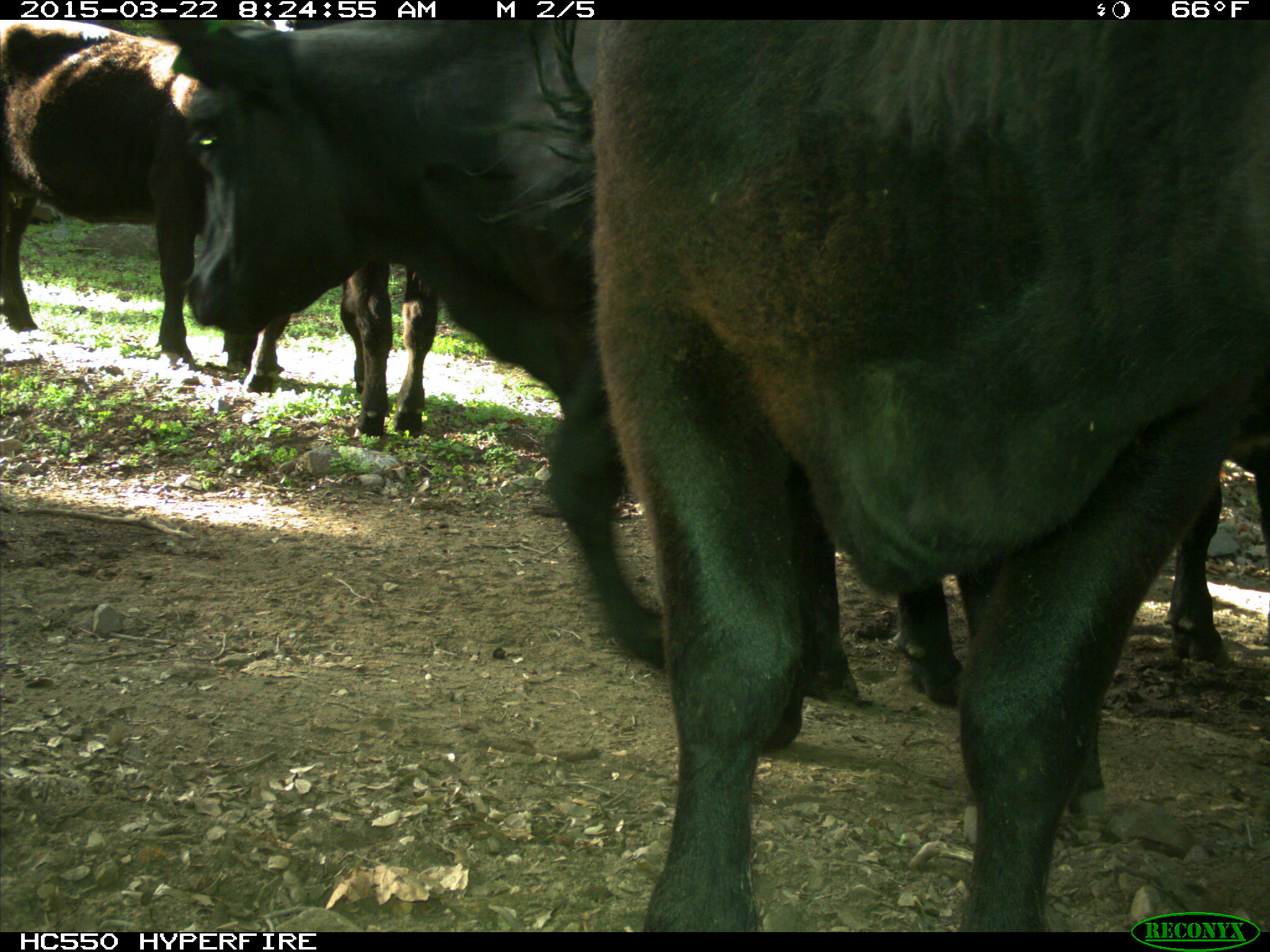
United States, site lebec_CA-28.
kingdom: Animalia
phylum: Chordata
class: Mammalia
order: Artiodactyla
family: Bovidae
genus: Bos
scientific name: Bos taurus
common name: domestic cow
Bos taurus (domestic cow).